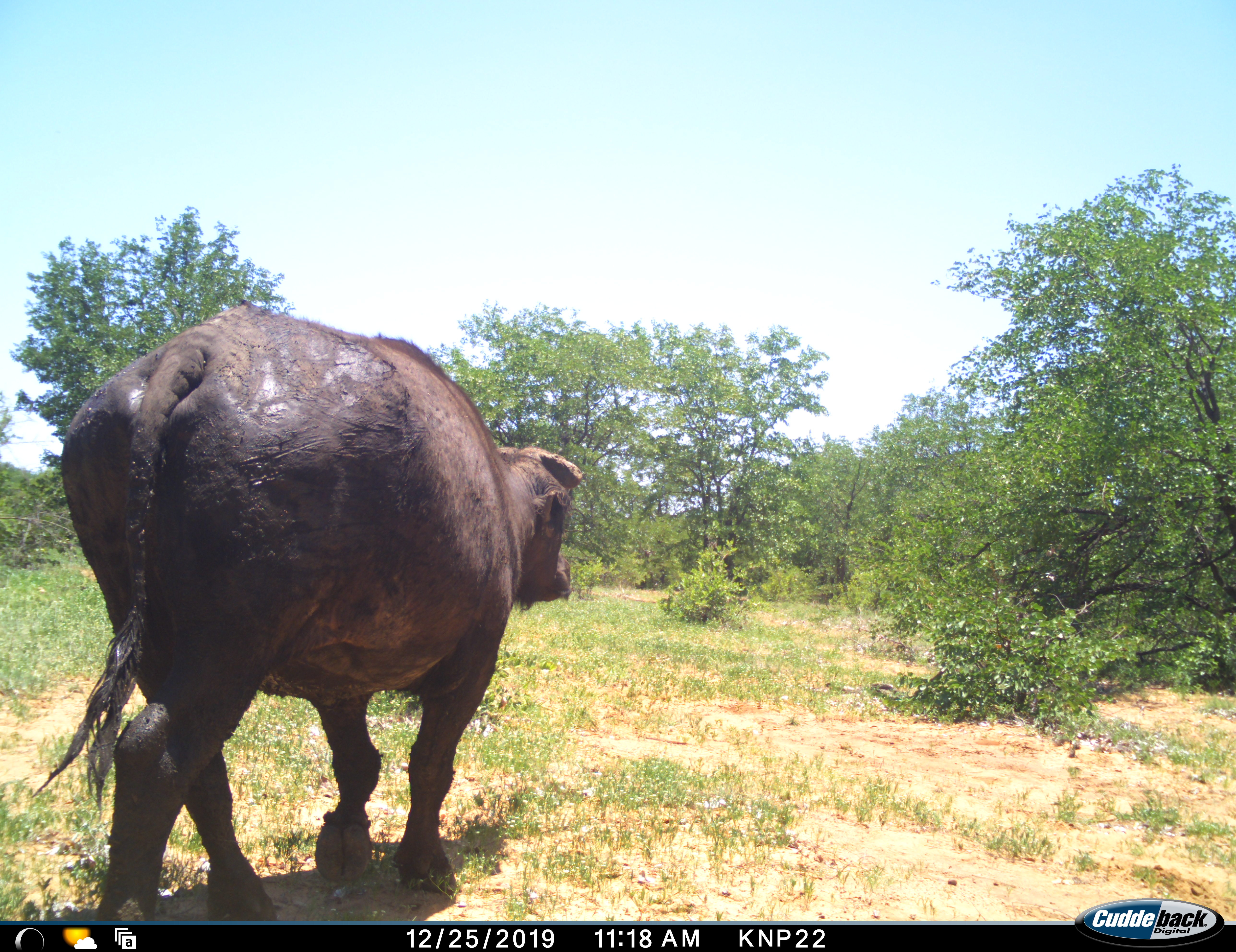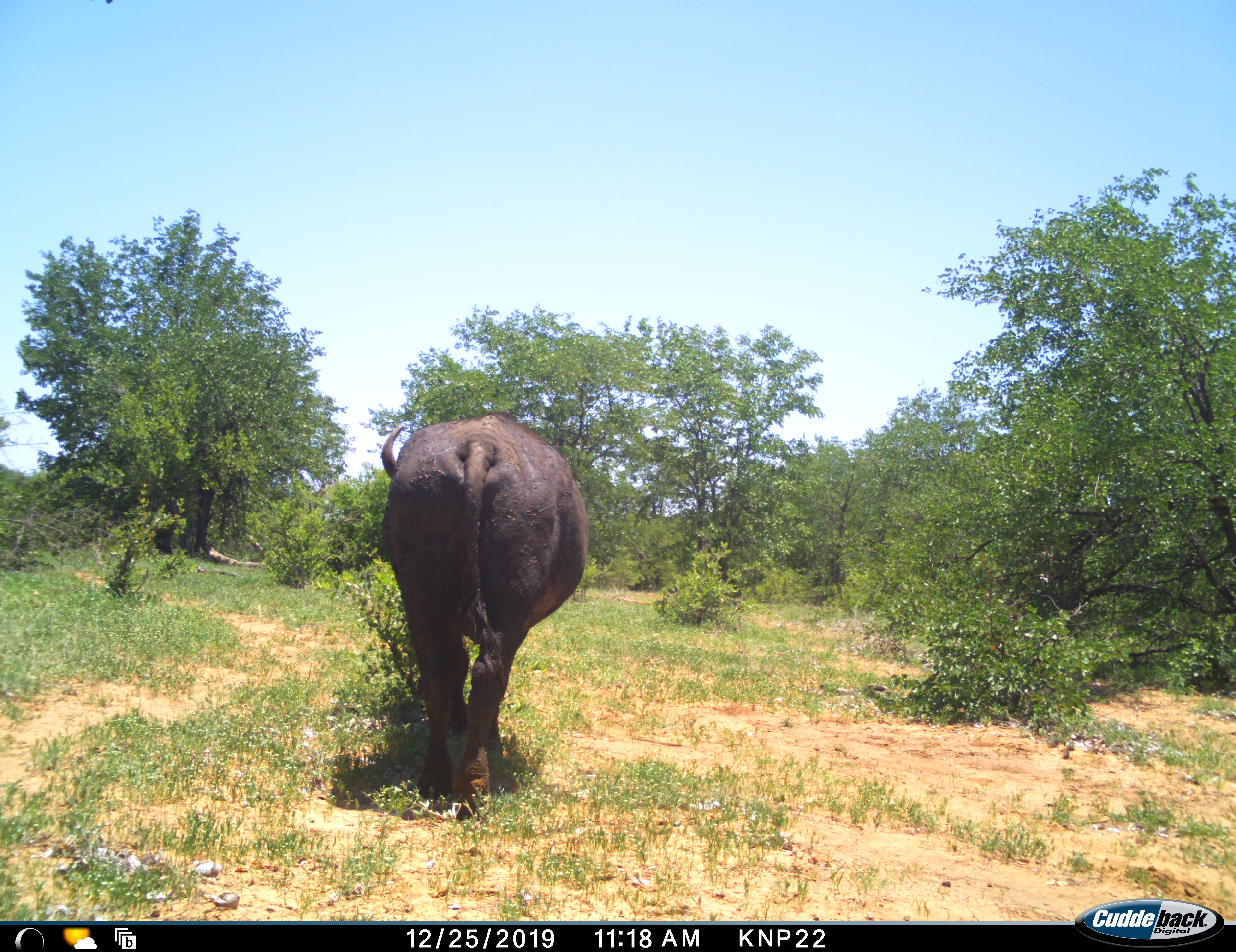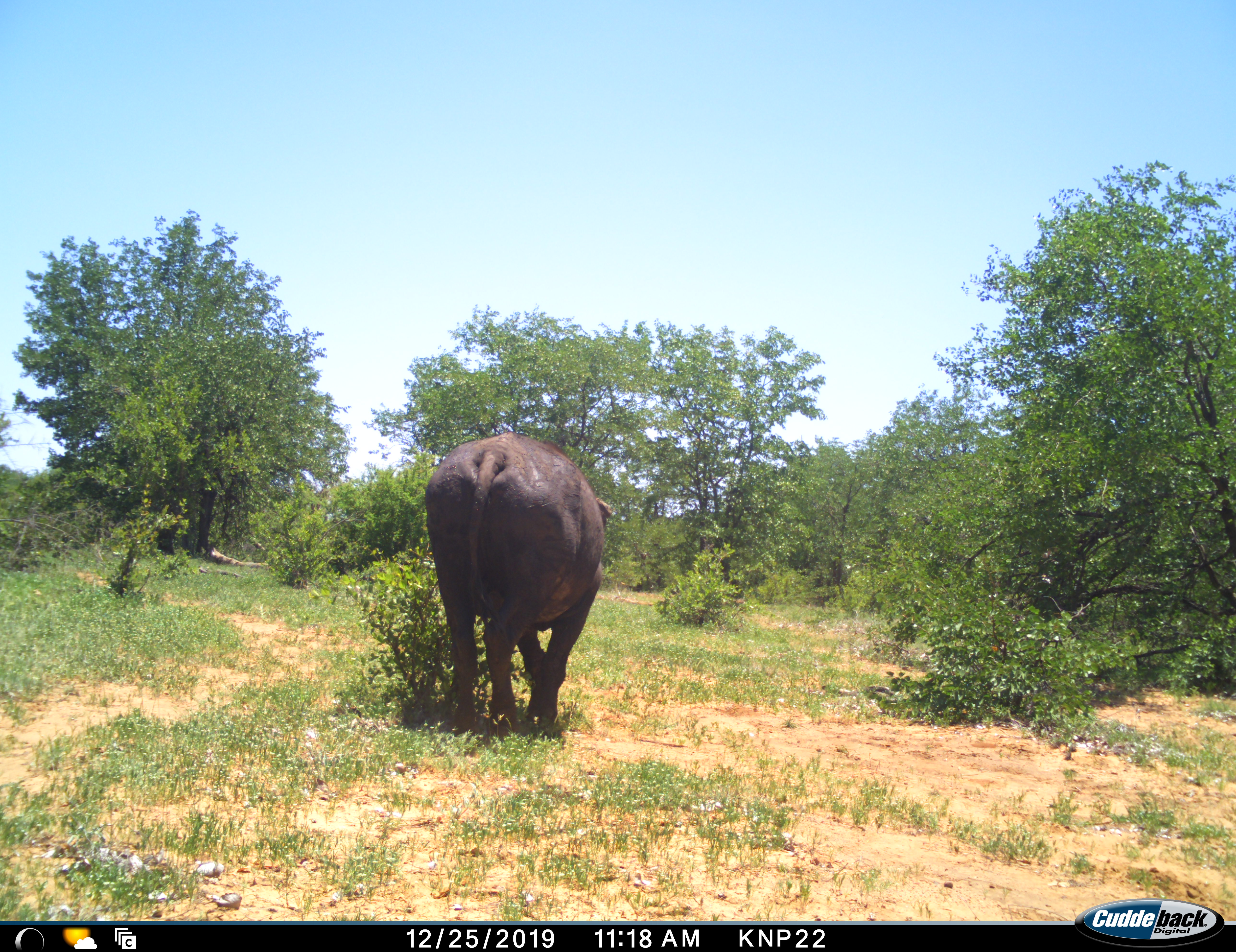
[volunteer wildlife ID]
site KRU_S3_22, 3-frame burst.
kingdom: Animalia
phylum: Chordata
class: Mammalia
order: Artiodactyla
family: Bovidae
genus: Syncerus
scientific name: Syncerus caffer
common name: african buffalo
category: buffalo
Buffalo (african buffalo) (Syncerus caffer), count 1. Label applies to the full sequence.